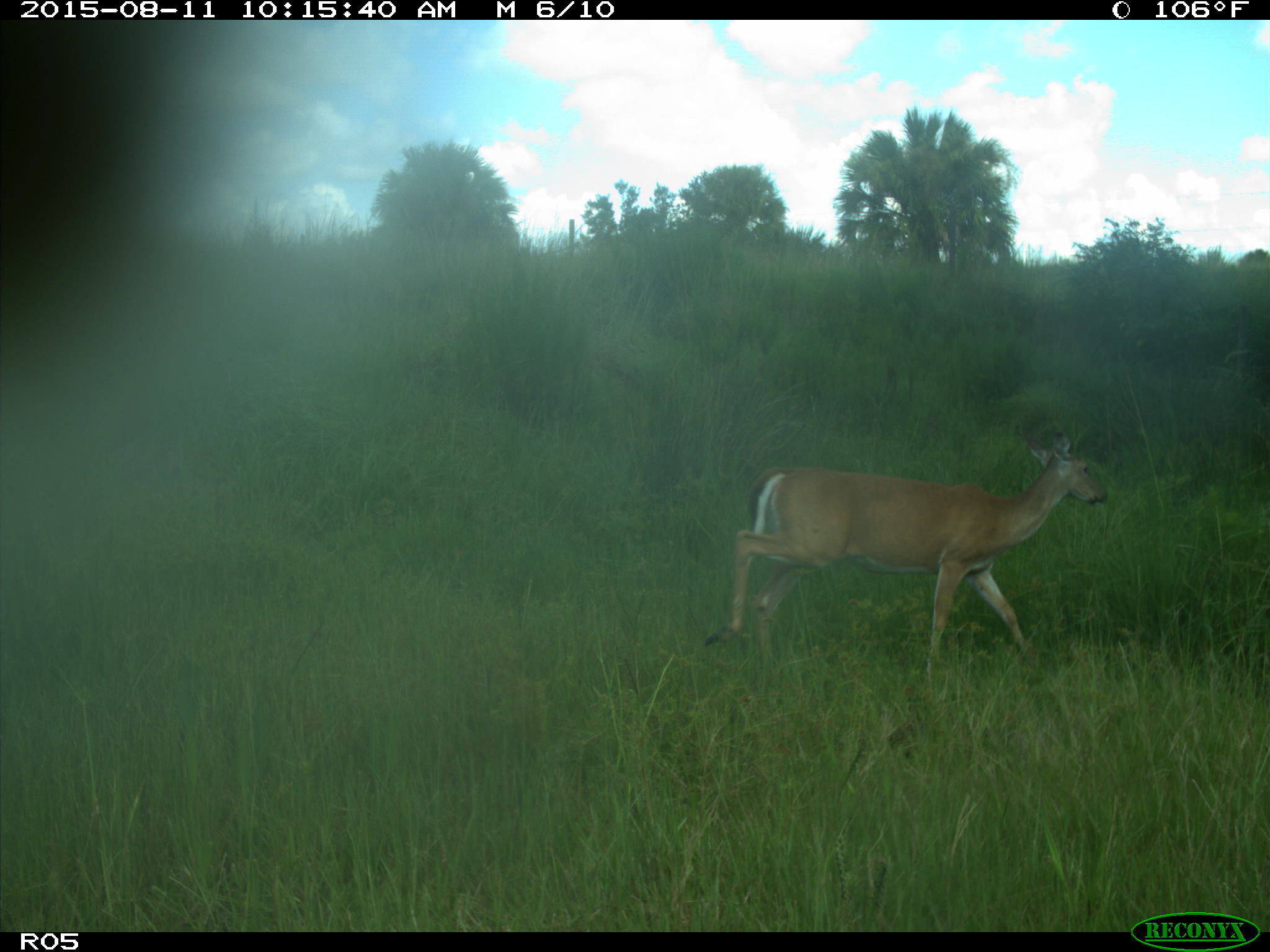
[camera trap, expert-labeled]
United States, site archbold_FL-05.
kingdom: Animalia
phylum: Chordata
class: Mammalia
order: Artiodactyla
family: Cervidae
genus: Odocoileus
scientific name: Odocoileus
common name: deer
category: unidentified deer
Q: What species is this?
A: Unidentified deer (deer) (Odocoileus).